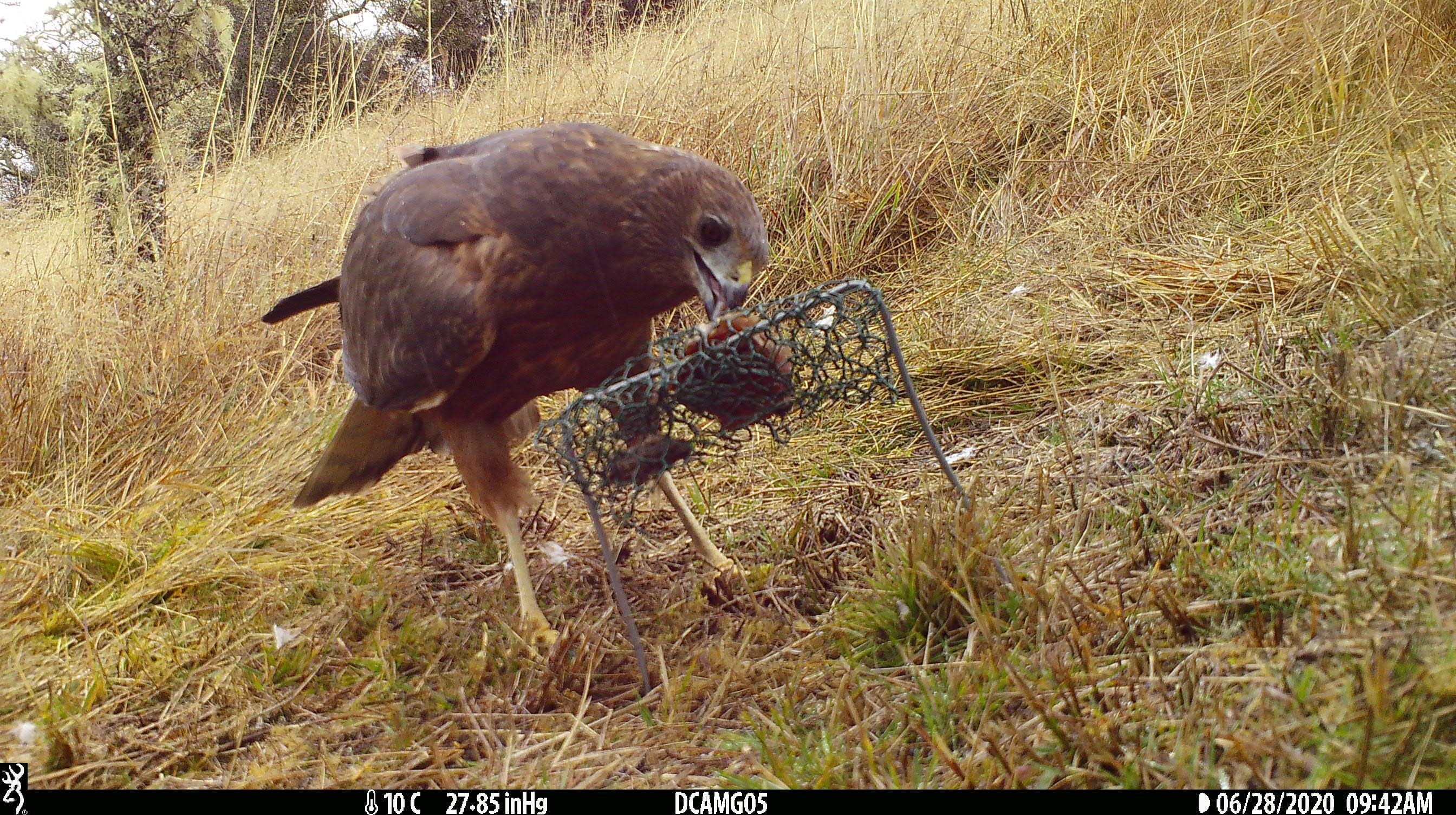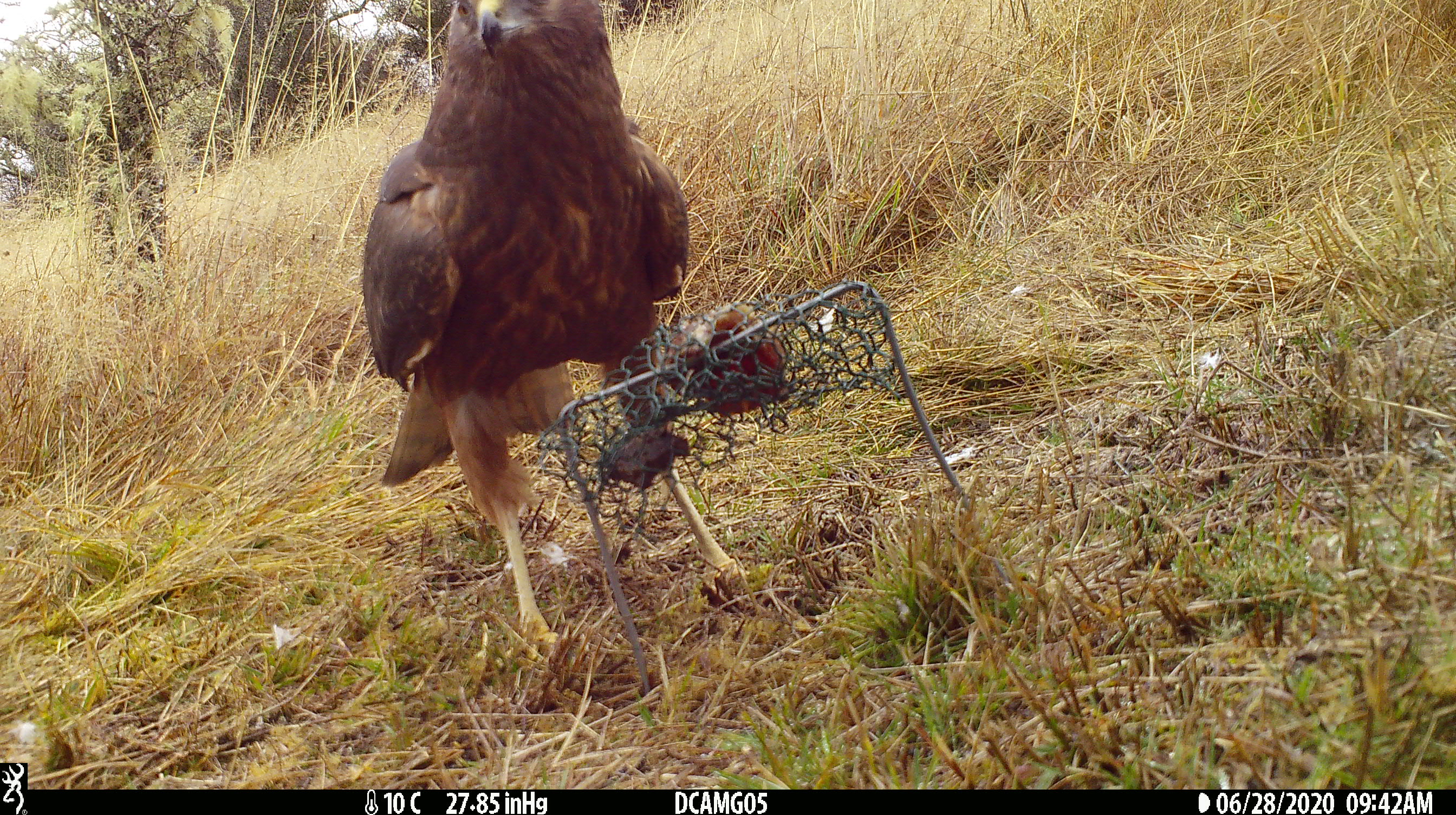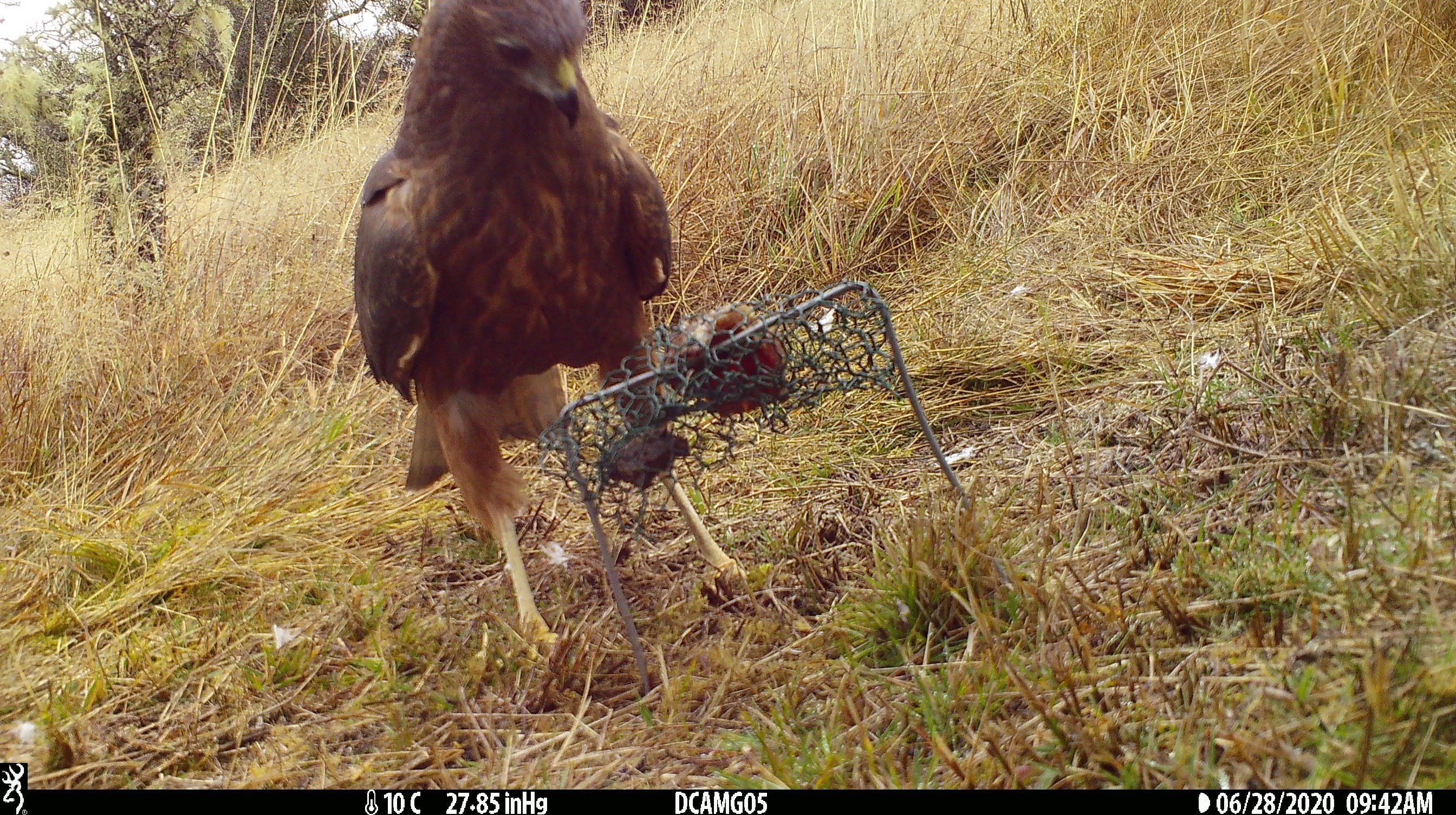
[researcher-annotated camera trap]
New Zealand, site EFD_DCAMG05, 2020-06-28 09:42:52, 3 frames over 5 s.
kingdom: Animalia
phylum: Chordata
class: Aves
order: Accipitriformes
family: Accipitridae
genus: Circus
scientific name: Circus approximans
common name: swamp harrier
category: harrier